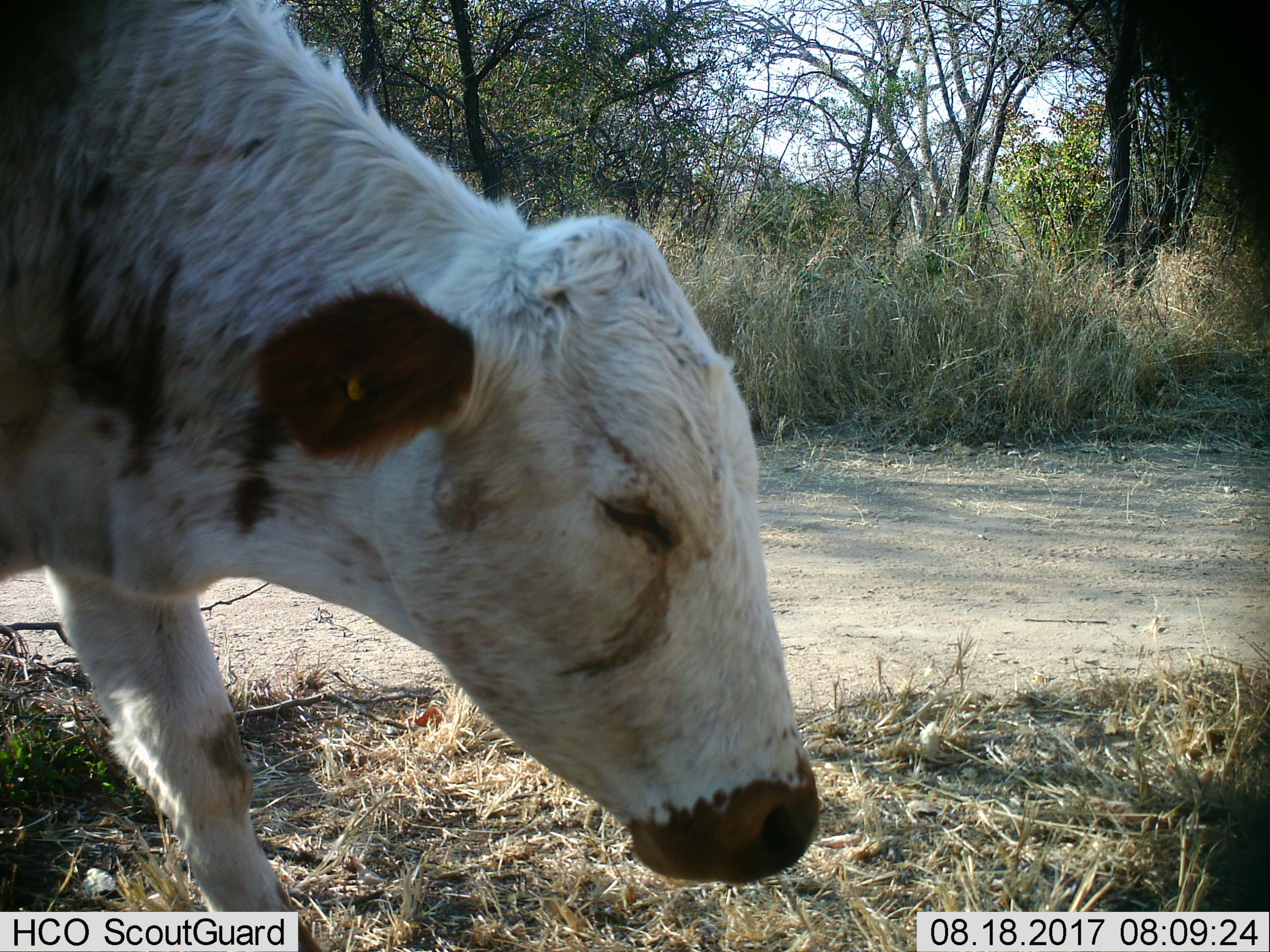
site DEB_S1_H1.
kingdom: Animalia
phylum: Chordata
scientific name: Vertebrata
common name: domestic animal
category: domesticanimal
Domesticanimal (domestic animal) (Vertebrata), count 1. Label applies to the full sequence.